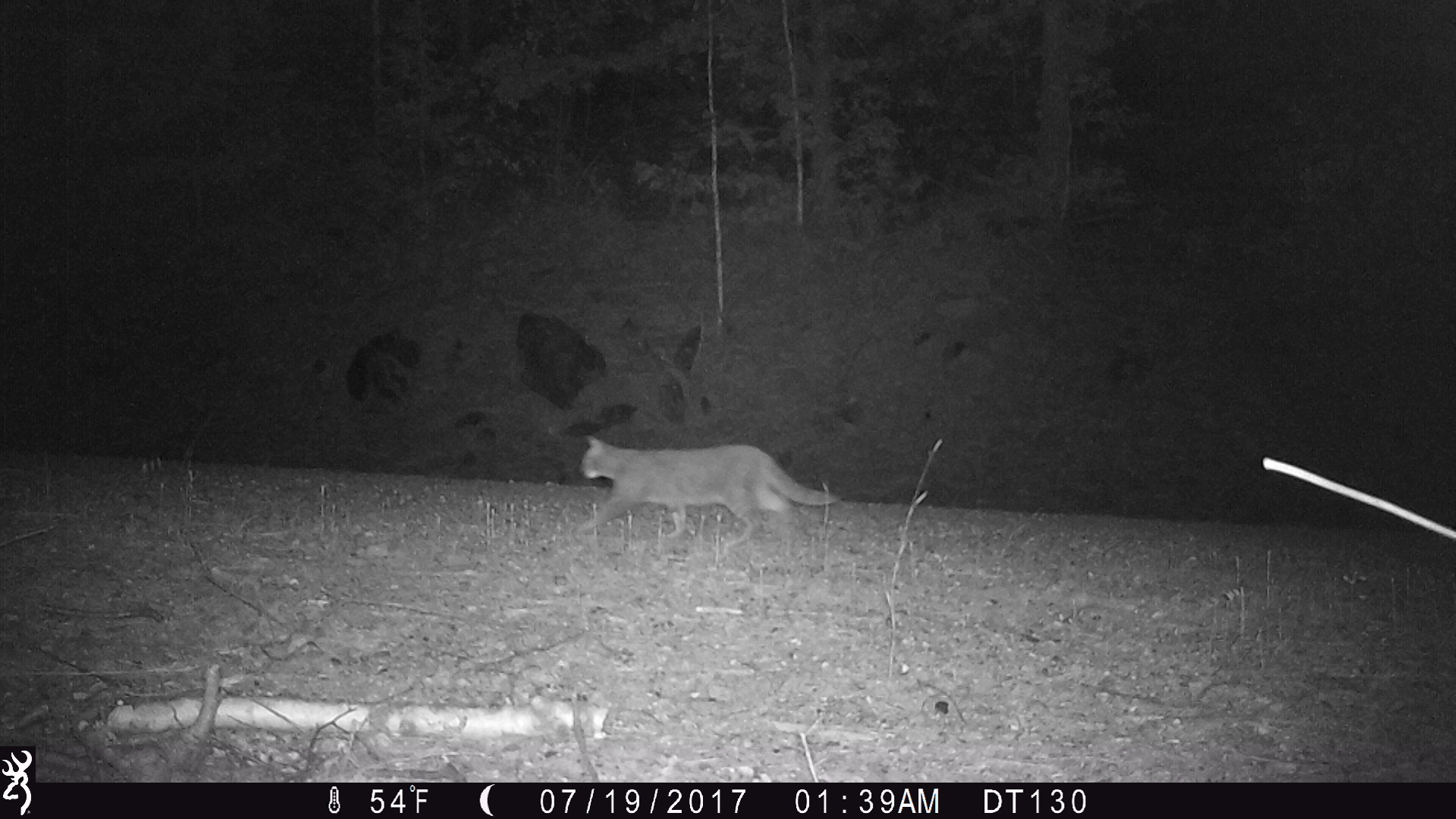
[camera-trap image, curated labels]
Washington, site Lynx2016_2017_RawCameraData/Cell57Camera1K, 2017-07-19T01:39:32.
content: unidentified animal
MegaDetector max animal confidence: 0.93